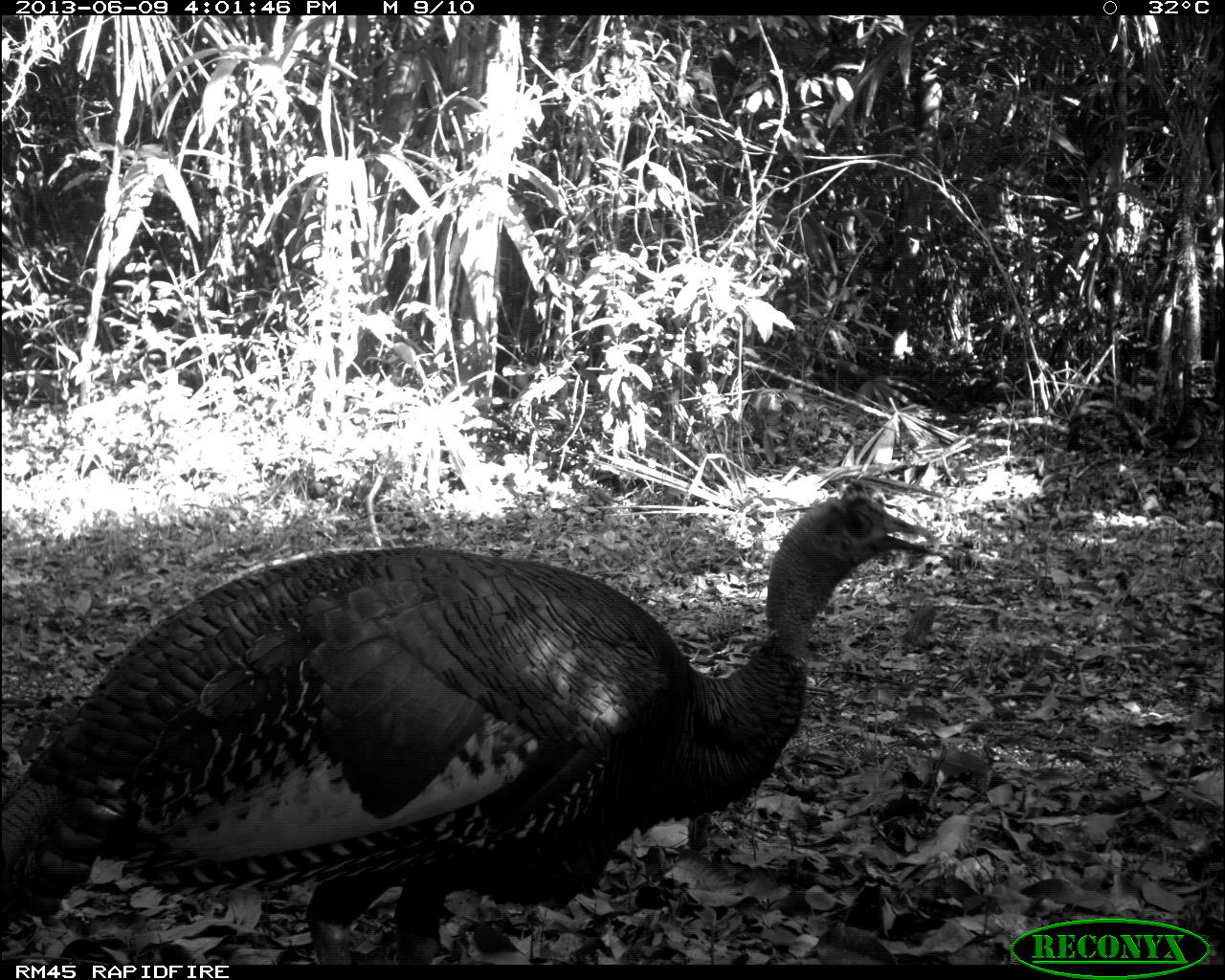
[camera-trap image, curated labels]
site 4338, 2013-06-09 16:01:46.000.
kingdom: Animalia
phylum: Chordata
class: Aves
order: Galliformes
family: Phasianidae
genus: Meleagris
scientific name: Meleagris ocellata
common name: ocellated turkey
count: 1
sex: male